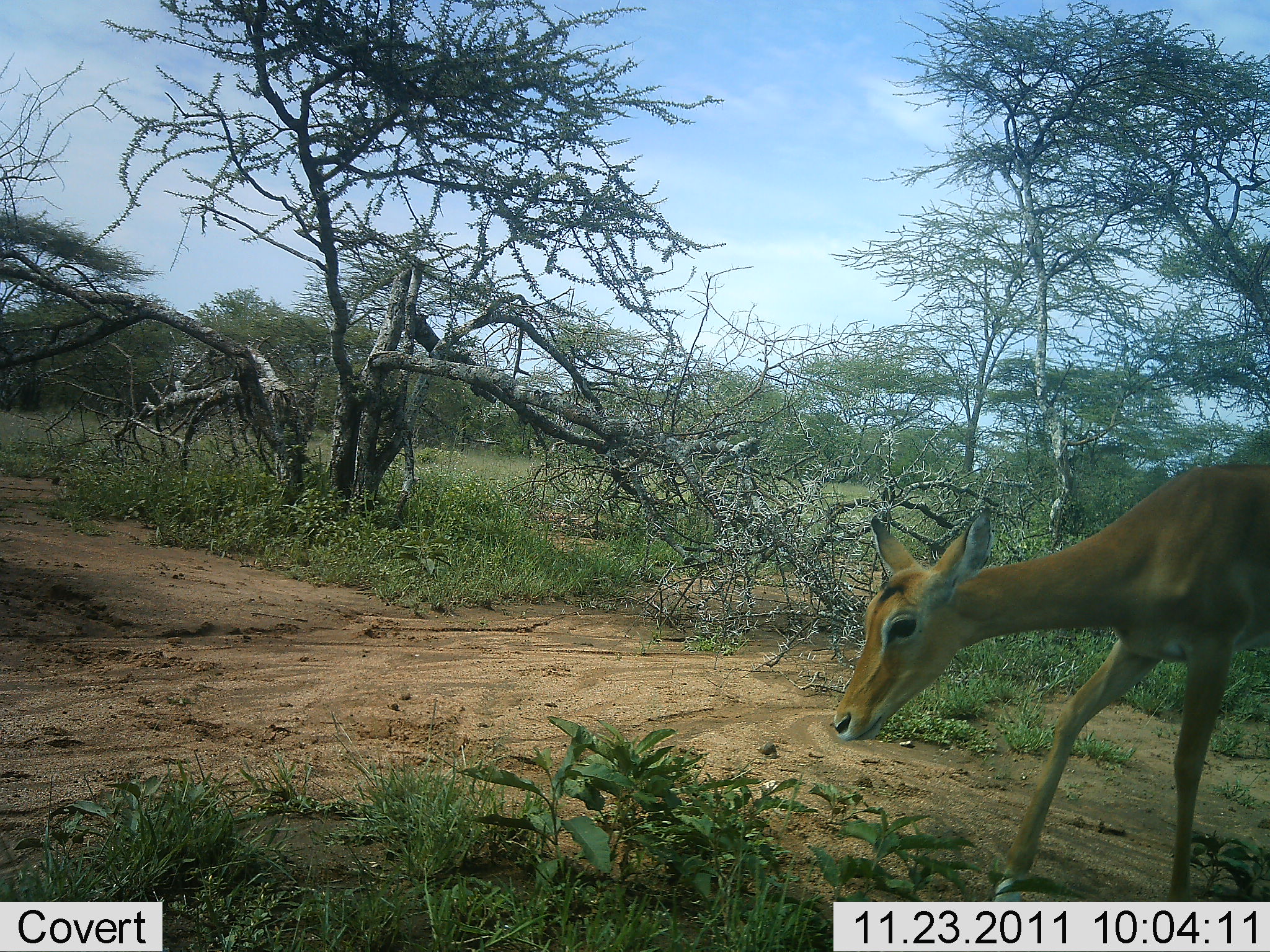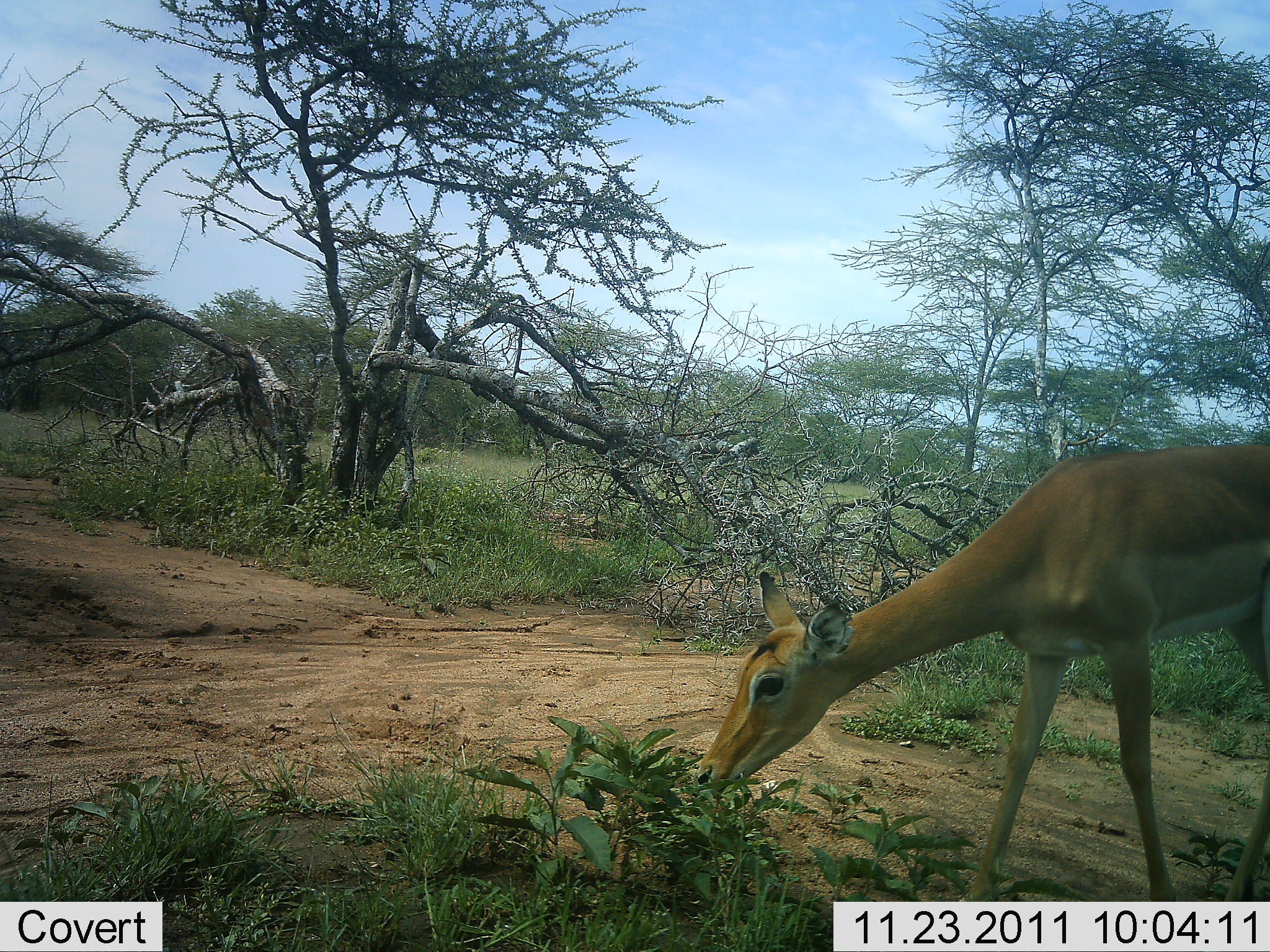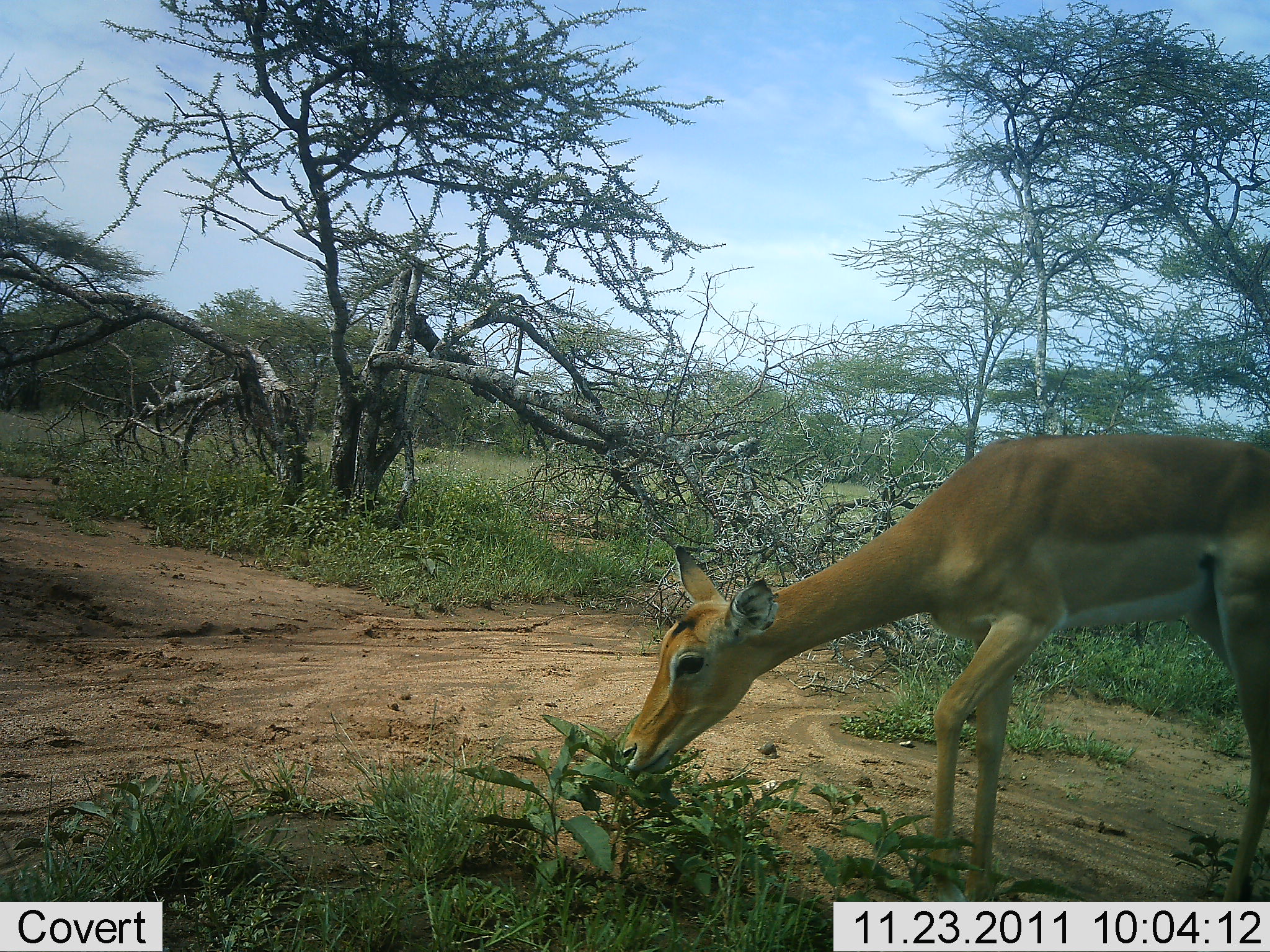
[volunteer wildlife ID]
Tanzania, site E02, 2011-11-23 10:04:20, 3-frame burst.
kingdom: Animalia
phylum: Chordata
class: Mammalia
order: Artiodactyla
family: Bovidae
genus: Aepyceros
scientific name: Aepyceros melampus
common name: impala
Impala (Aepyceros melampus), count 1. Behavior (volunteer vote fractions): standing 11%, resting 0%, moving 11%, interacting 0%. Young present (vote fraction): 0%. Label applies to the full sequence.